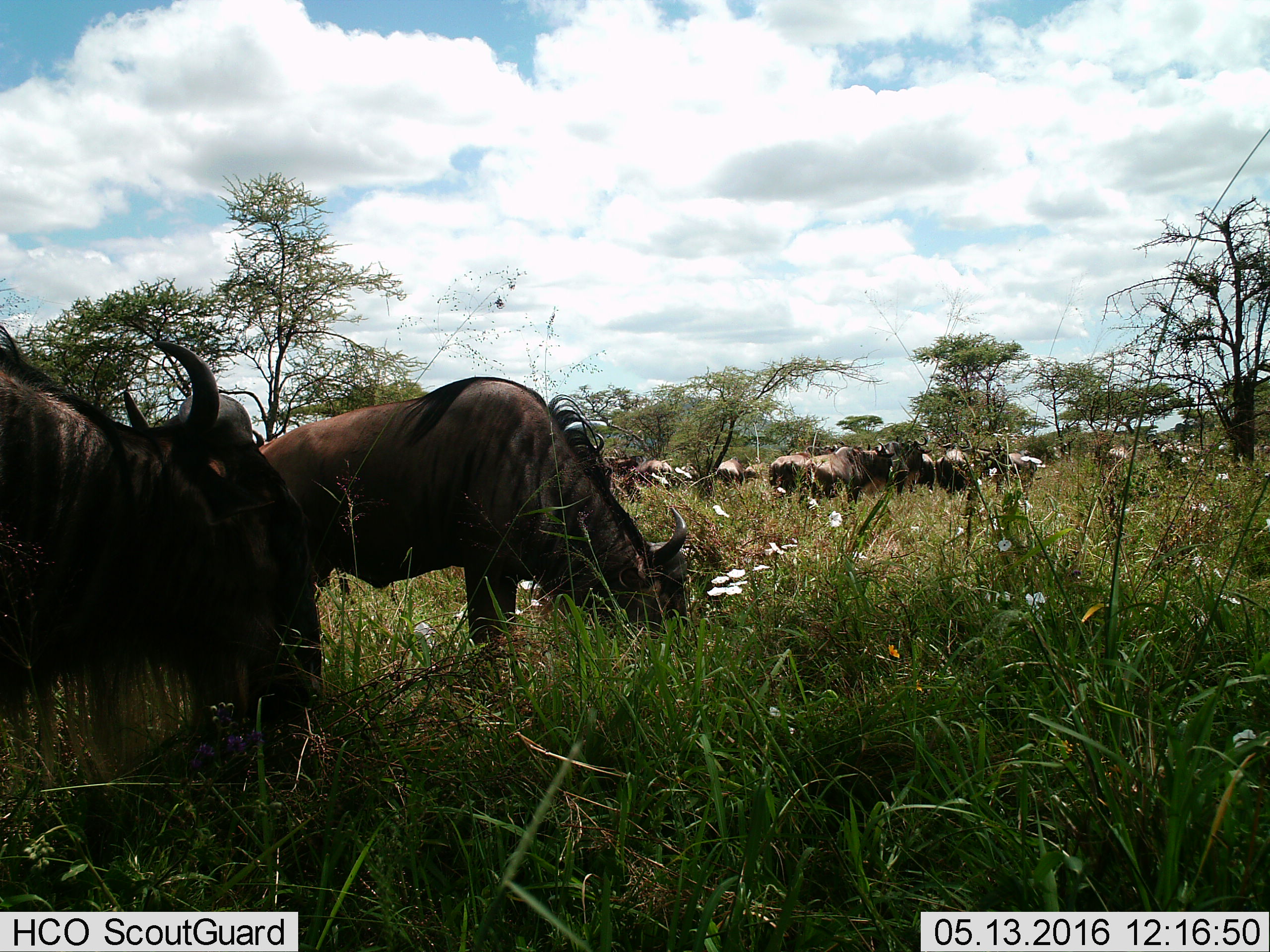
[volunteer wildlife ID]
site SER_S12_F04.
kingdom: Animalia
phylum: Chordata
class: Mammalia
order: Artiodactyla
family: Bovidae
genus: Connochaetes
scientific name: Connochaetes taurinus taurinus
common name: blue wildebeest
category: wildebeestblue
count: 11-50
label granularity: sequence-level